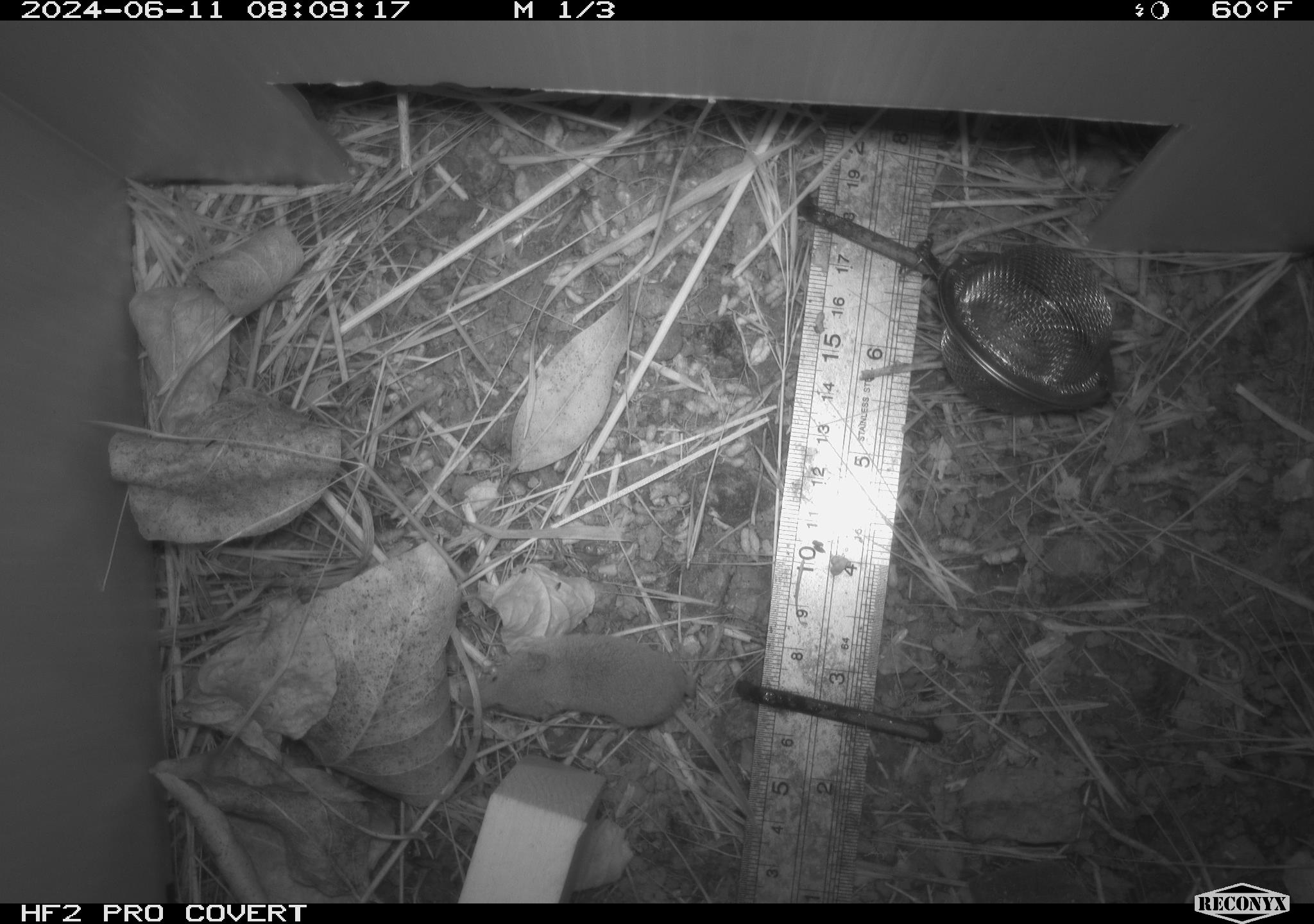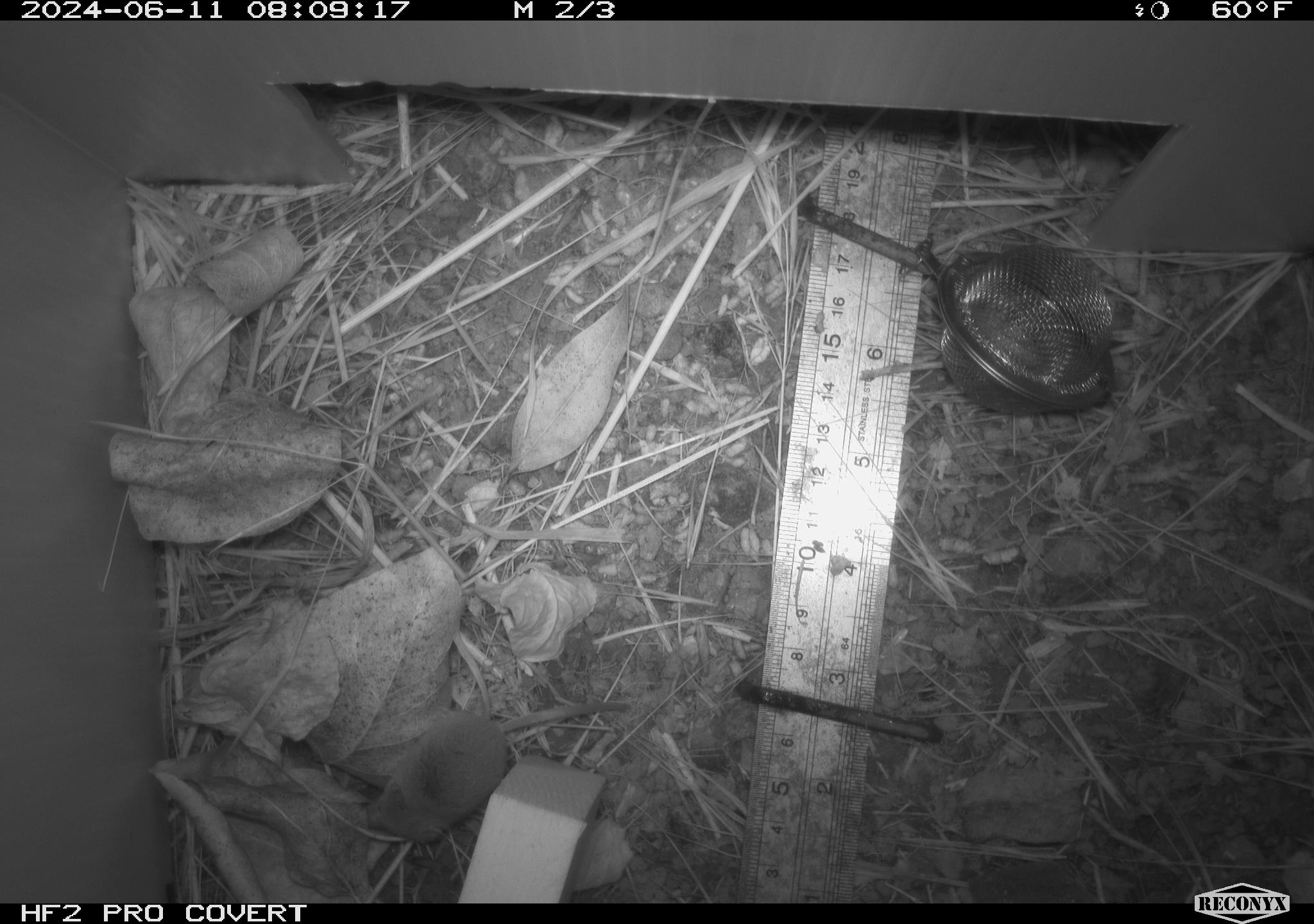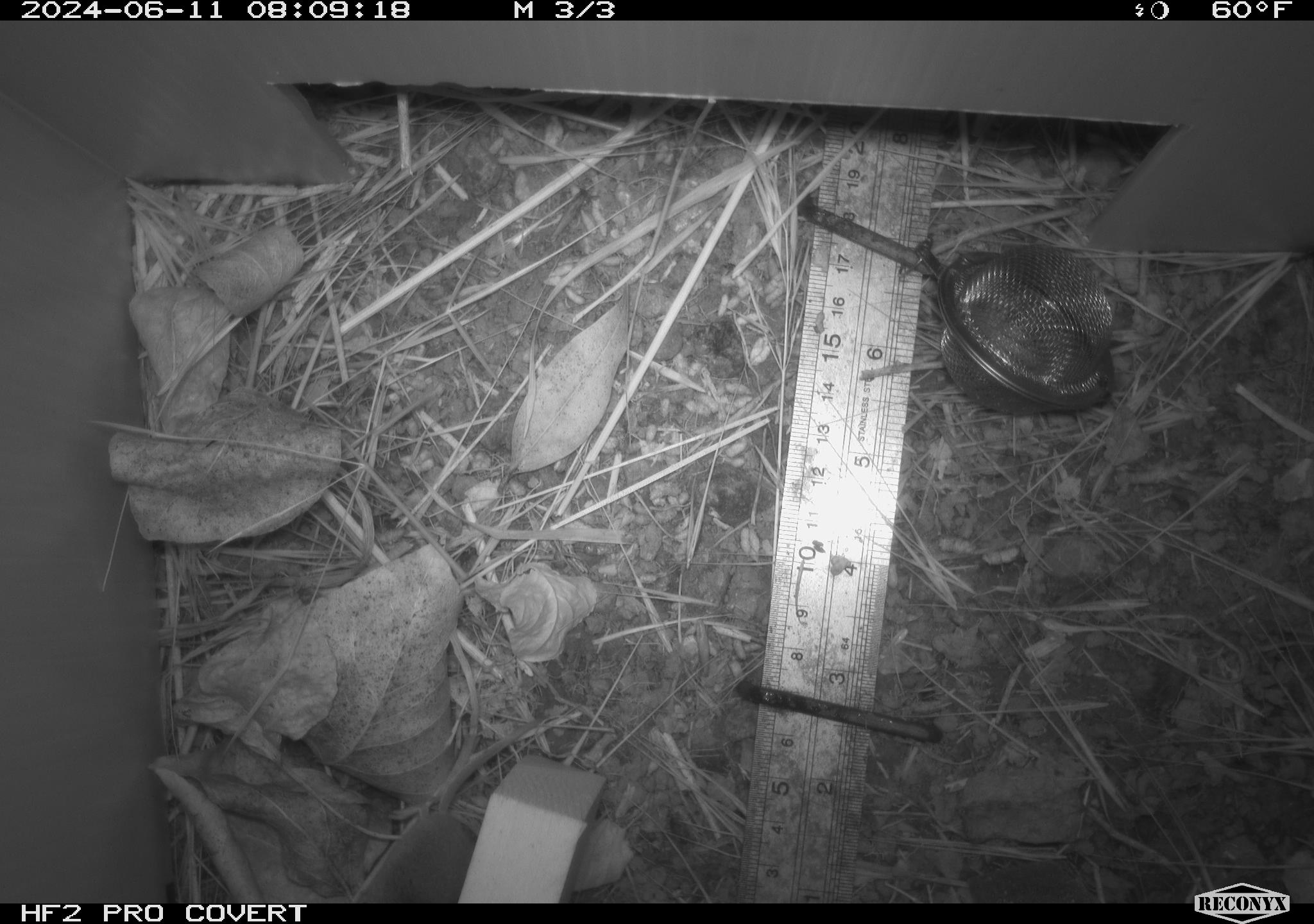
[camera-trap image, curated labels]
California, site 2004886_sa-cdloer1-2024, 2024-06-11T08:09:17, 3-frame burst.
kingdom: Animalia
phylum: Chordata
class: Mammalia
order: Eulipotyphla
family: Soricidae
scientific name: Soricidae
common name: shrews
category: soricidae family